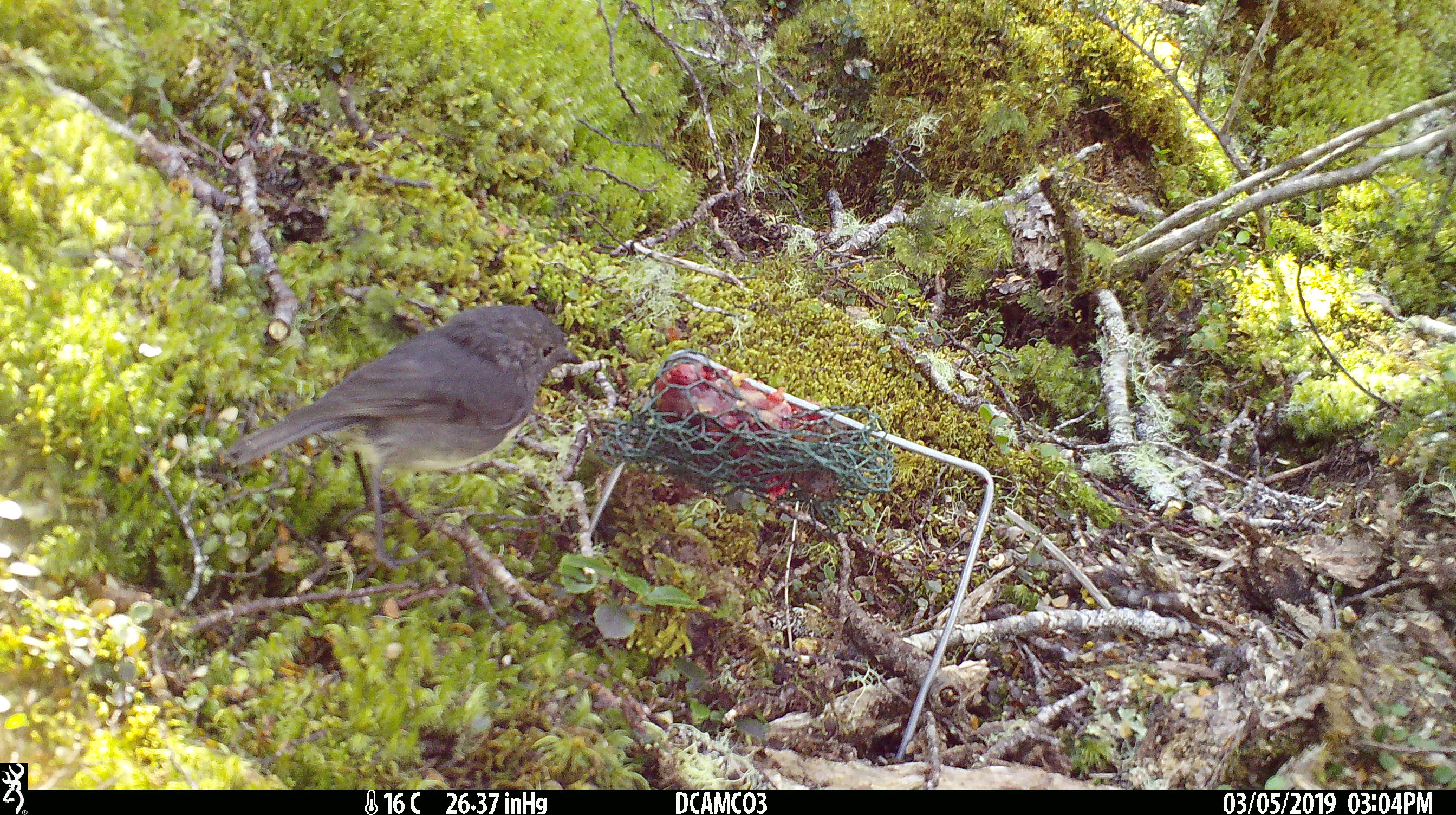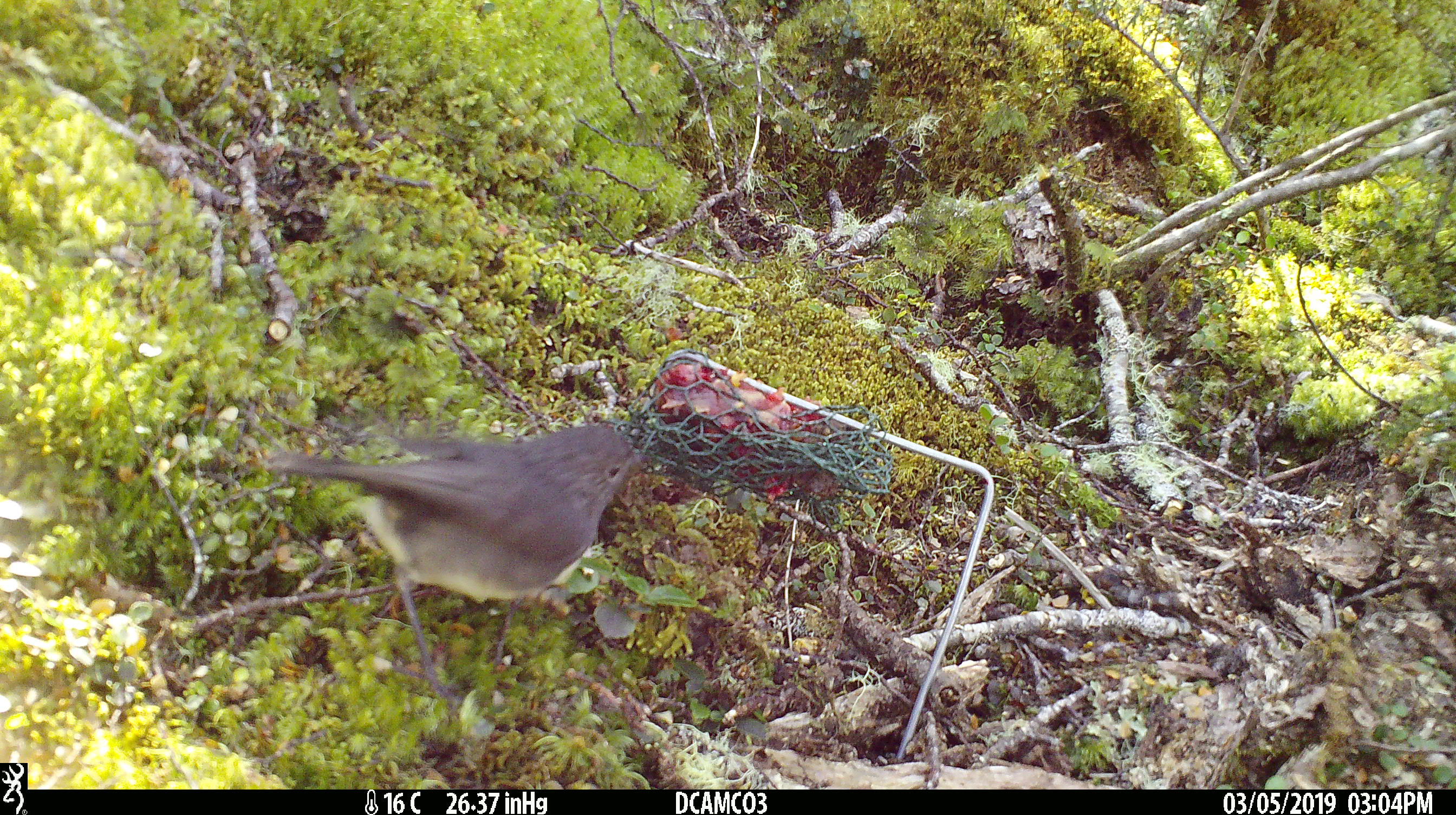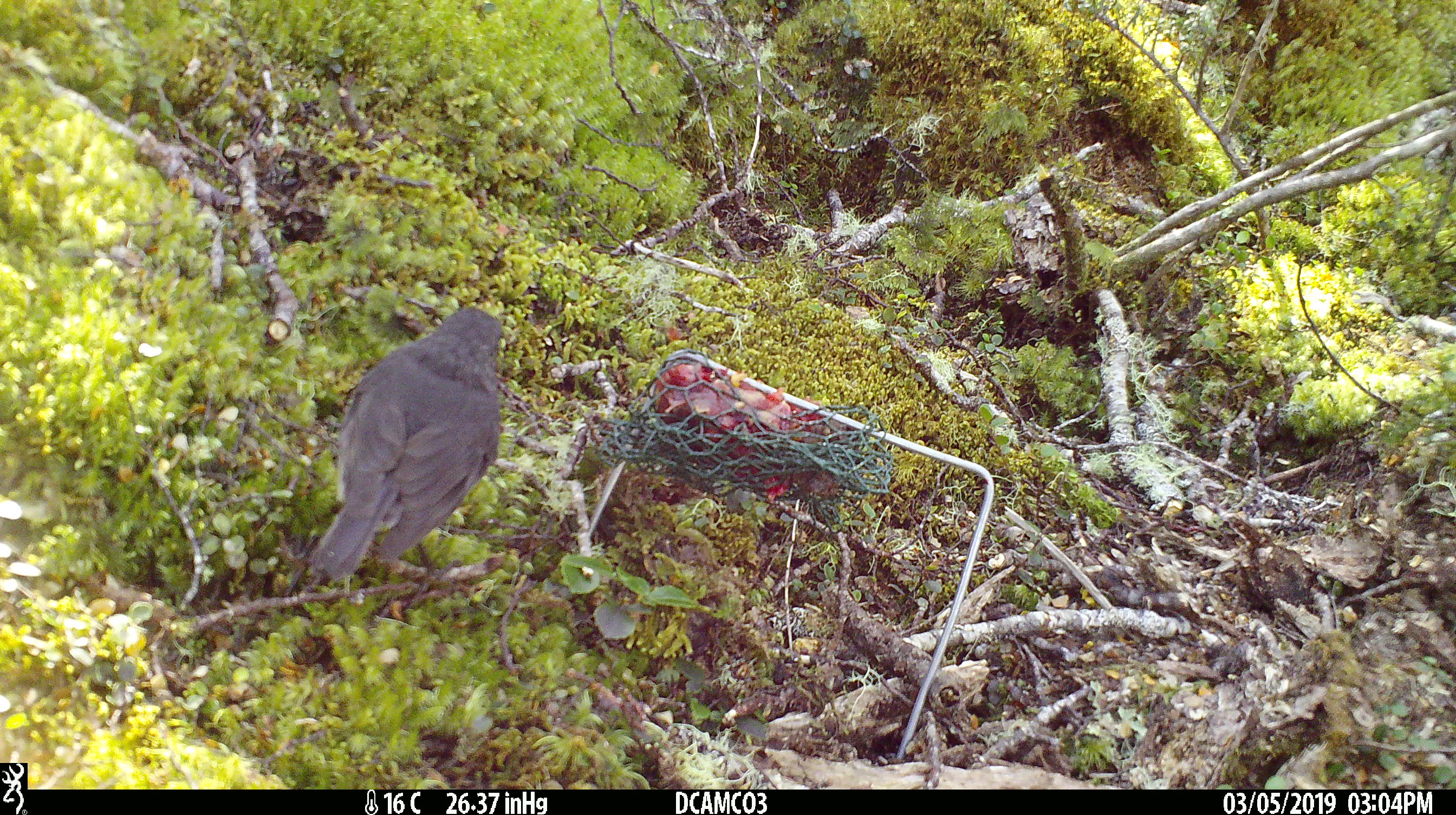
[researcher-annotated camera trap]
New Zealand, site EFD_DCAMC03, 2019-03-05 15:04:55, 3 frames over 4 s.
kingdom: Animalia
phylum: Chordata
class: Aves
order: Passeriformes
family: Petroicidae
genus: Petroica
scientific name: Petroica australis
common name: new zealand robin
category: robin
Robin (new zealand robin) (Petroica australis).